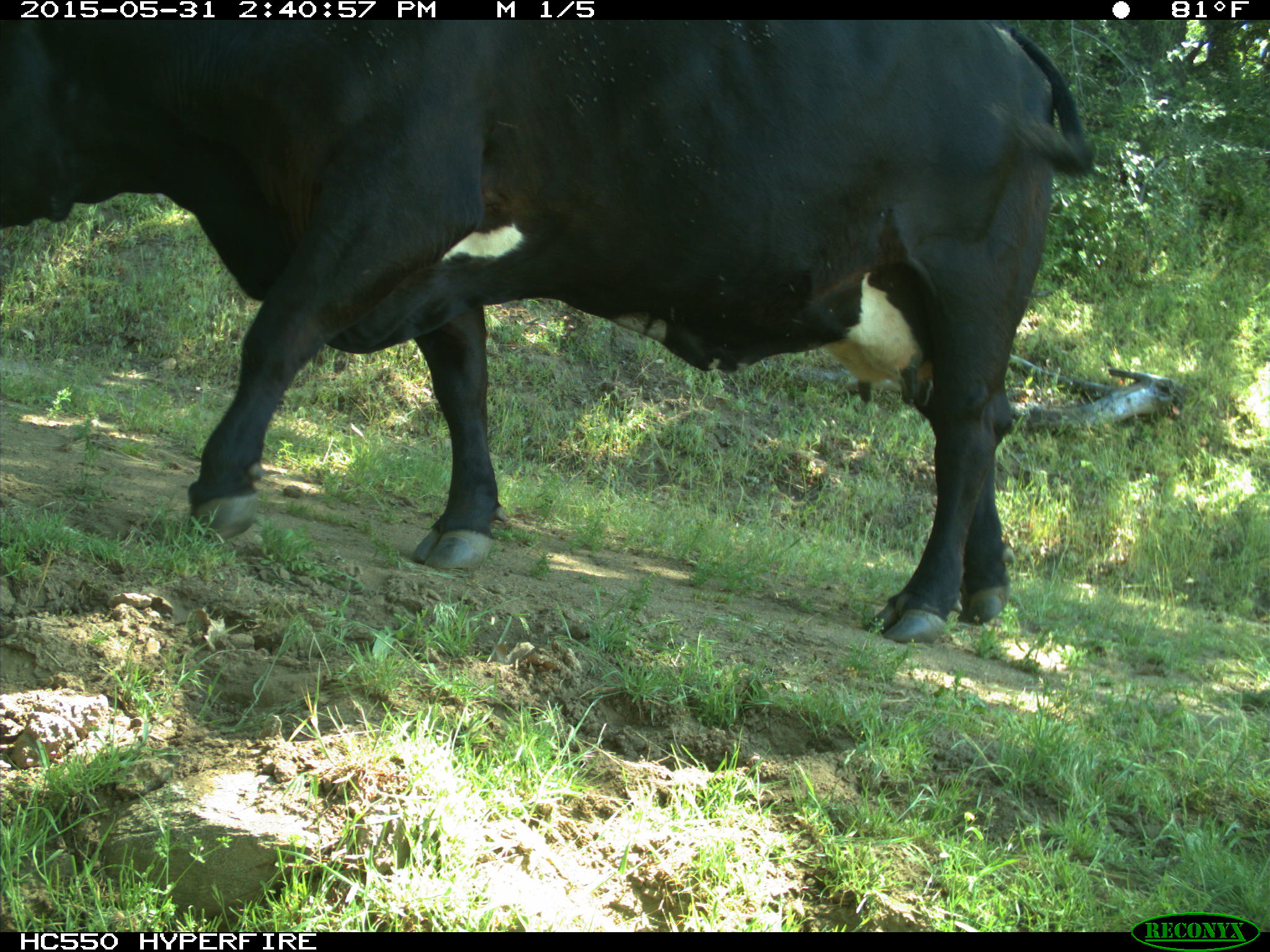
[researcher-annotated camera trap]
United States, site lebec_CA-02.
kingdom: Animalia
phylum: Chordata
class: Mammalia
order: Artiodactyla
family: Bovidae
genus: Bos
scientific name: Bos taurus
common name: domestic cow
Bos taurus (domestic cow).